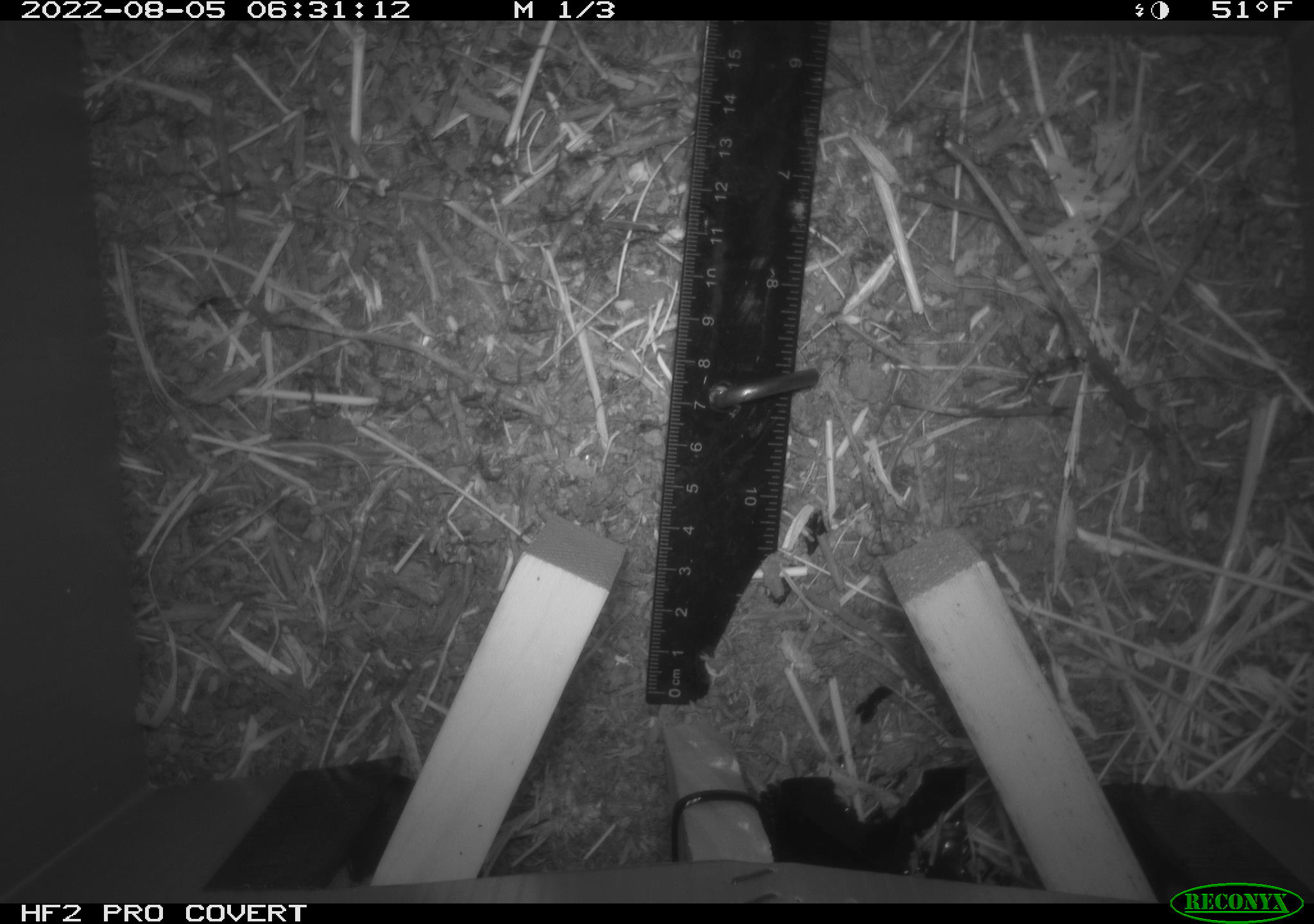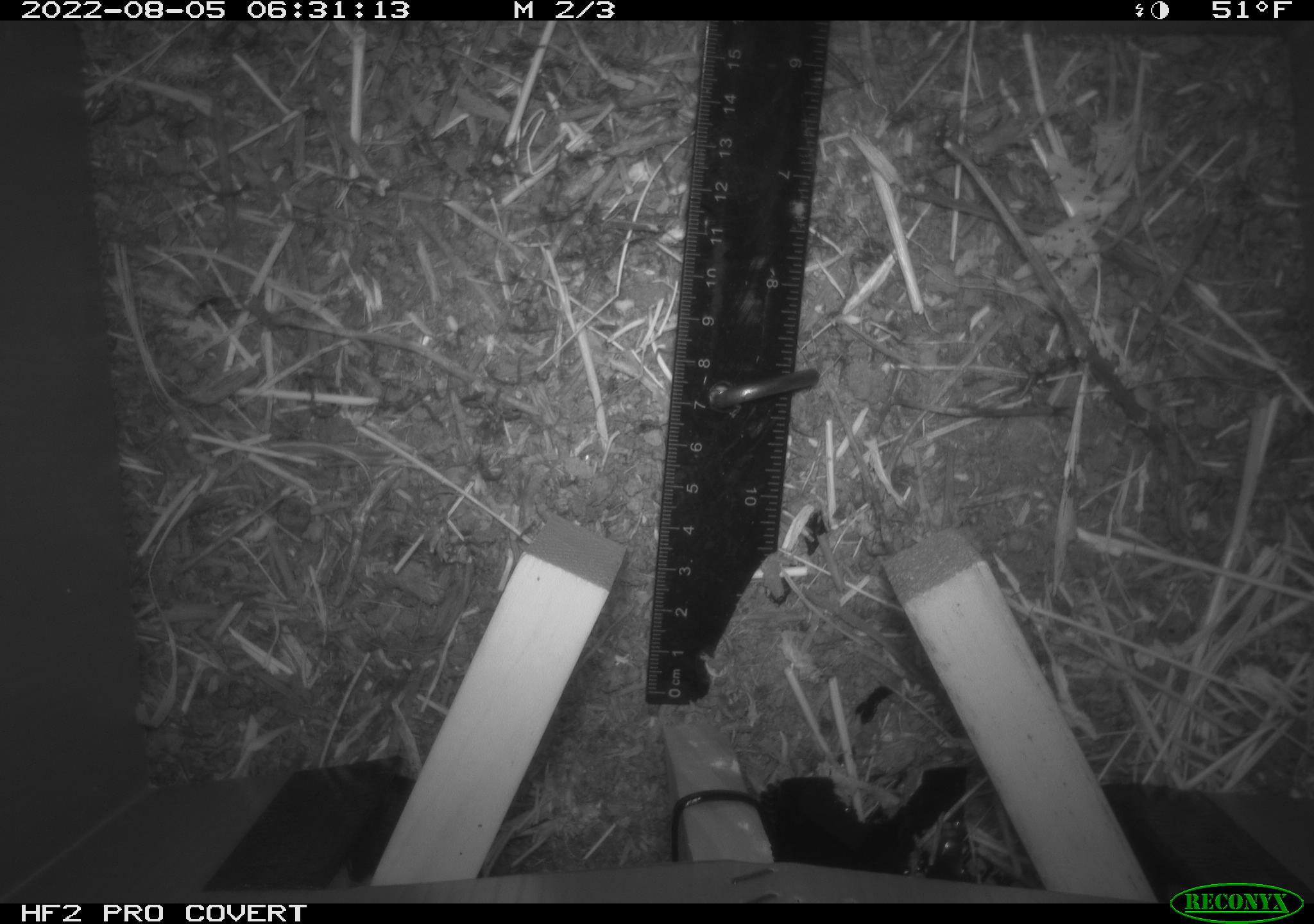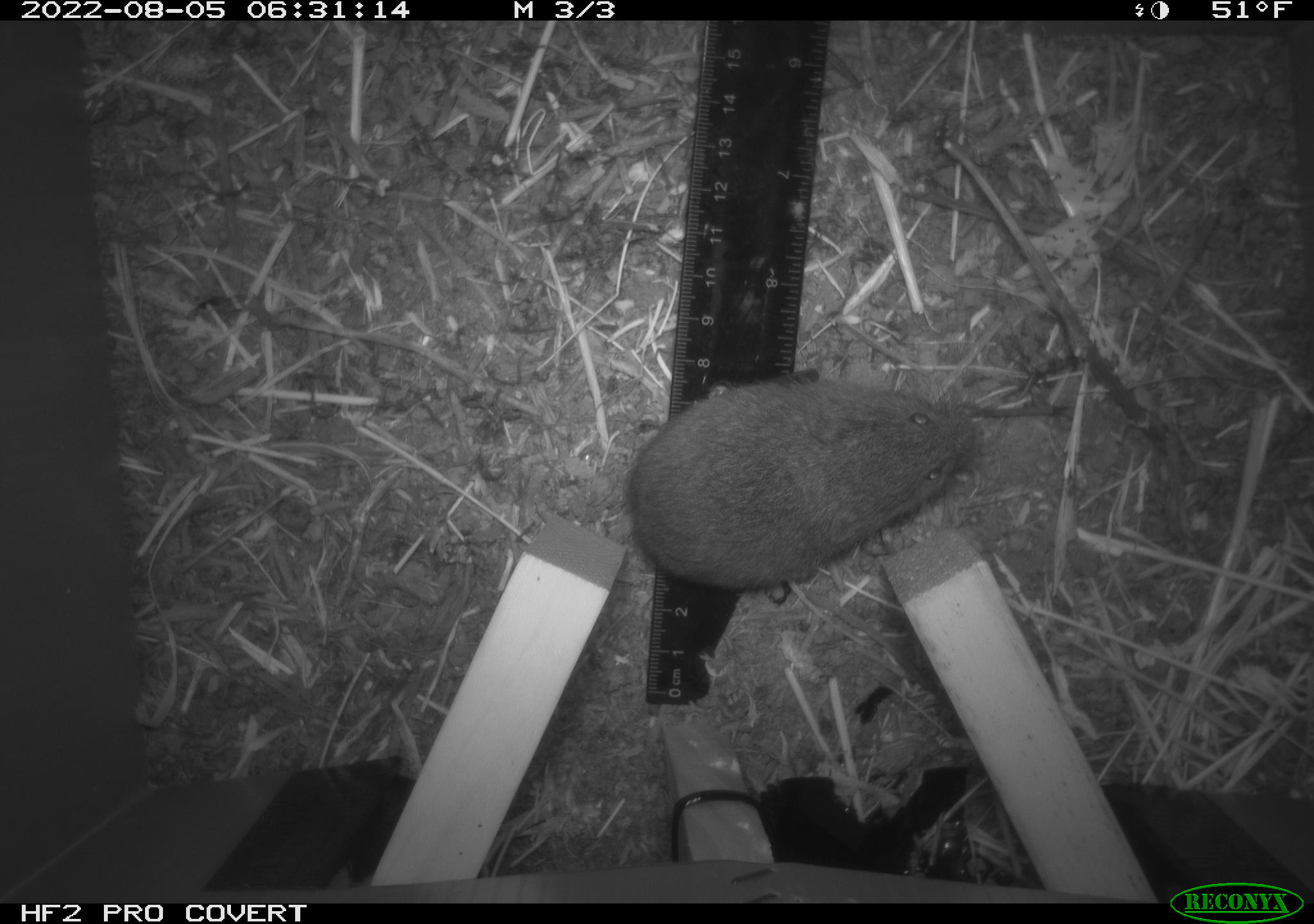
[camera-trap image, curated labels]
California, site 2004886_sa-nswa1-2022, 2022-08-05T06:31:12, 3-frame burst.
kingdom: Animalia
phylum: Chordata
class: Mammalia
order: Rodentia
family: Cricetidae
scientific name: Cricetidae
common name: hamsters, voles, lemmings, and allies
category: cricetidae family